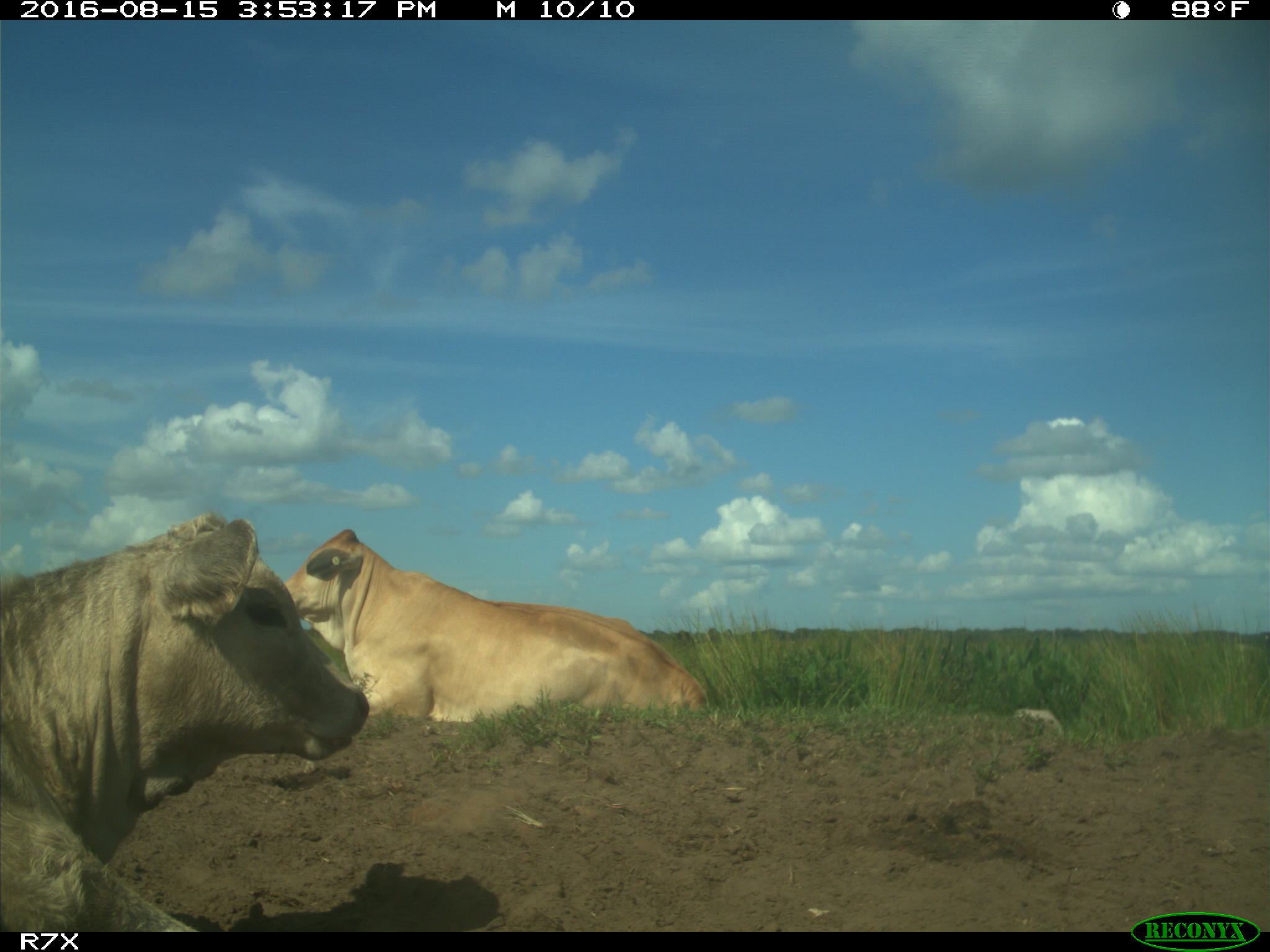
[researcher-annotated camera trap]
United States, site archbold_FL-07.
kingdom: Animalia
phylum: Chordata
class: Mammalia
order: Artiodactyla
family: Bovidae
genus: Bos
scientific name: Bos taurus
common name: domestic cow